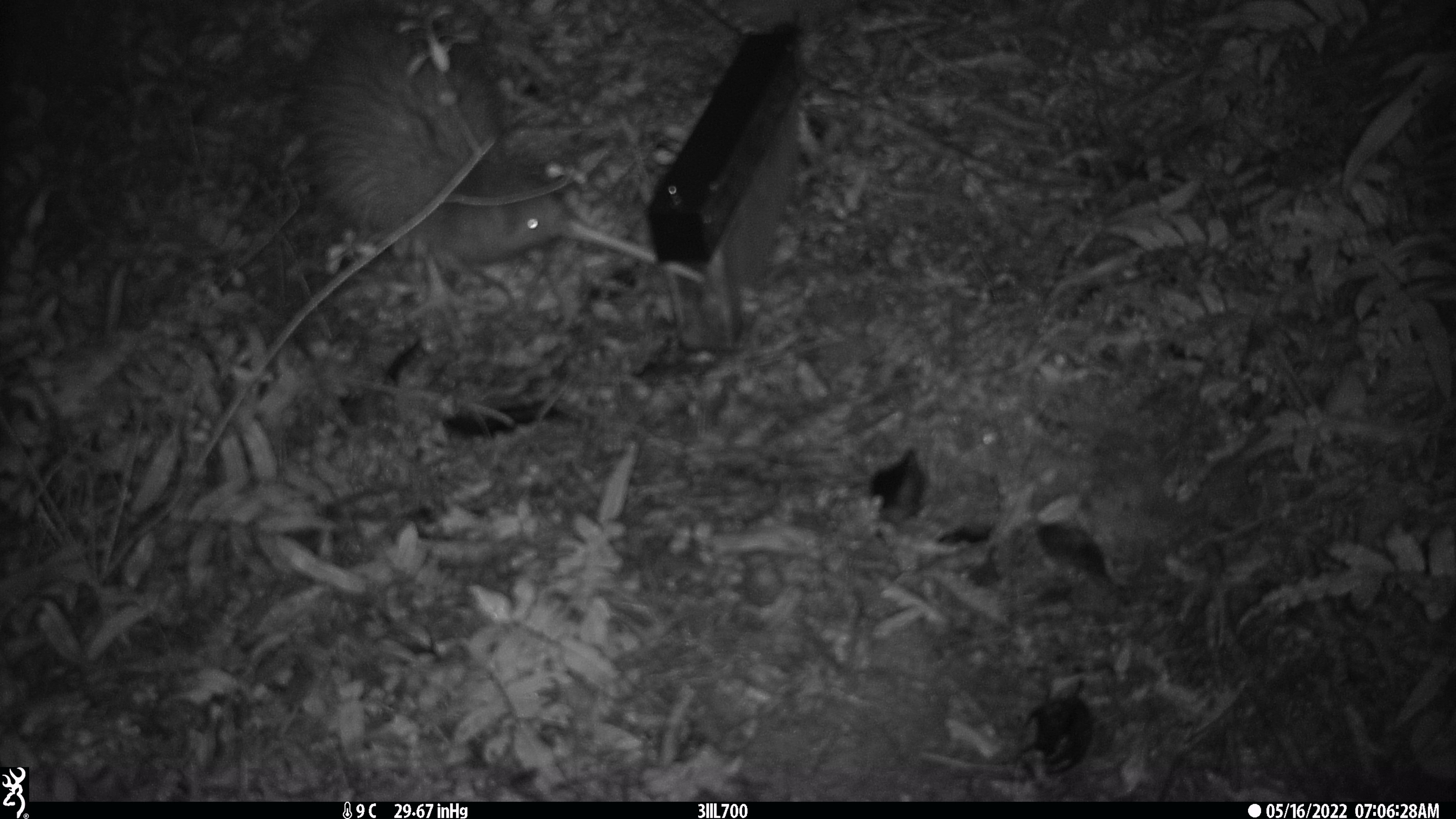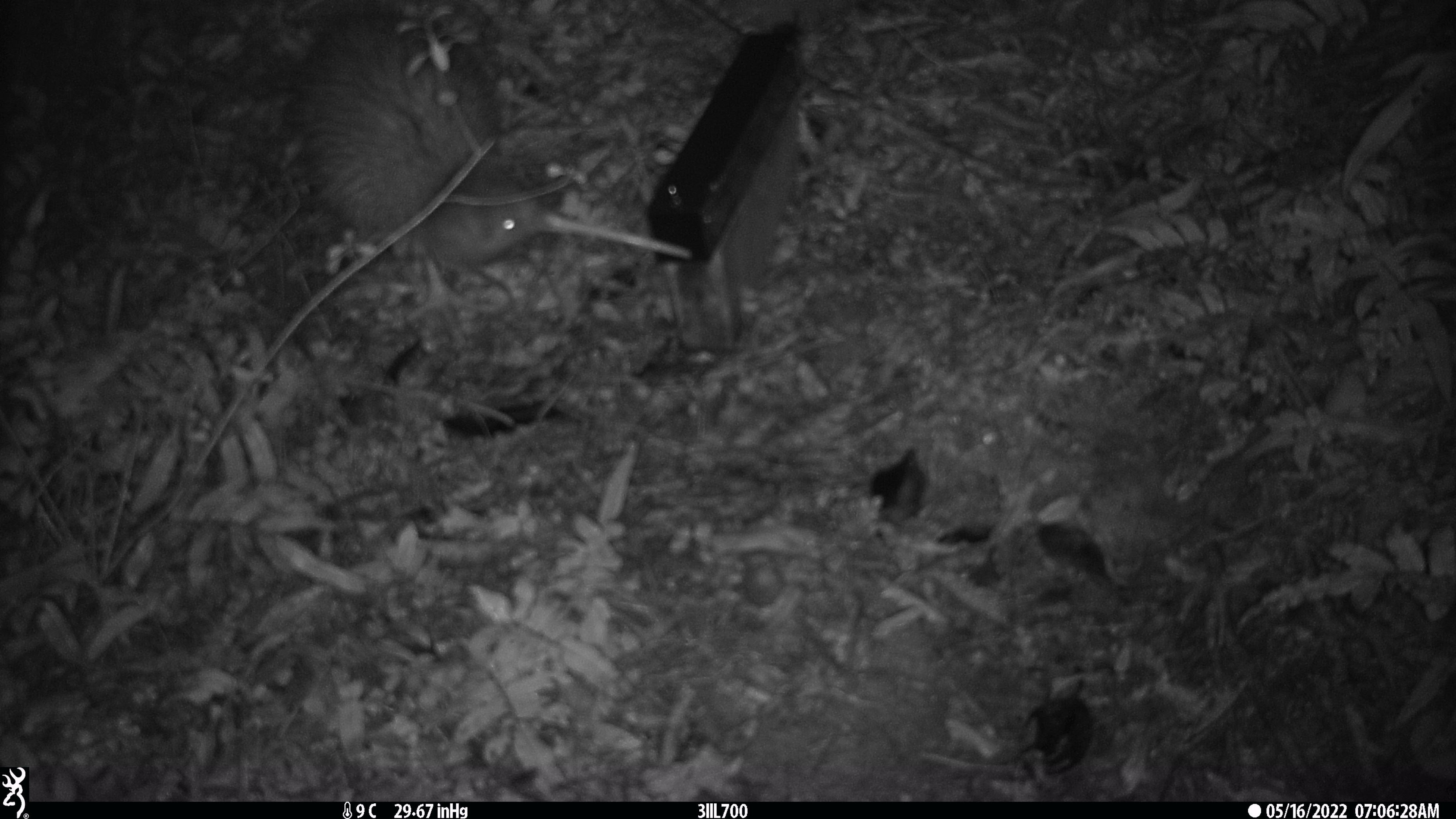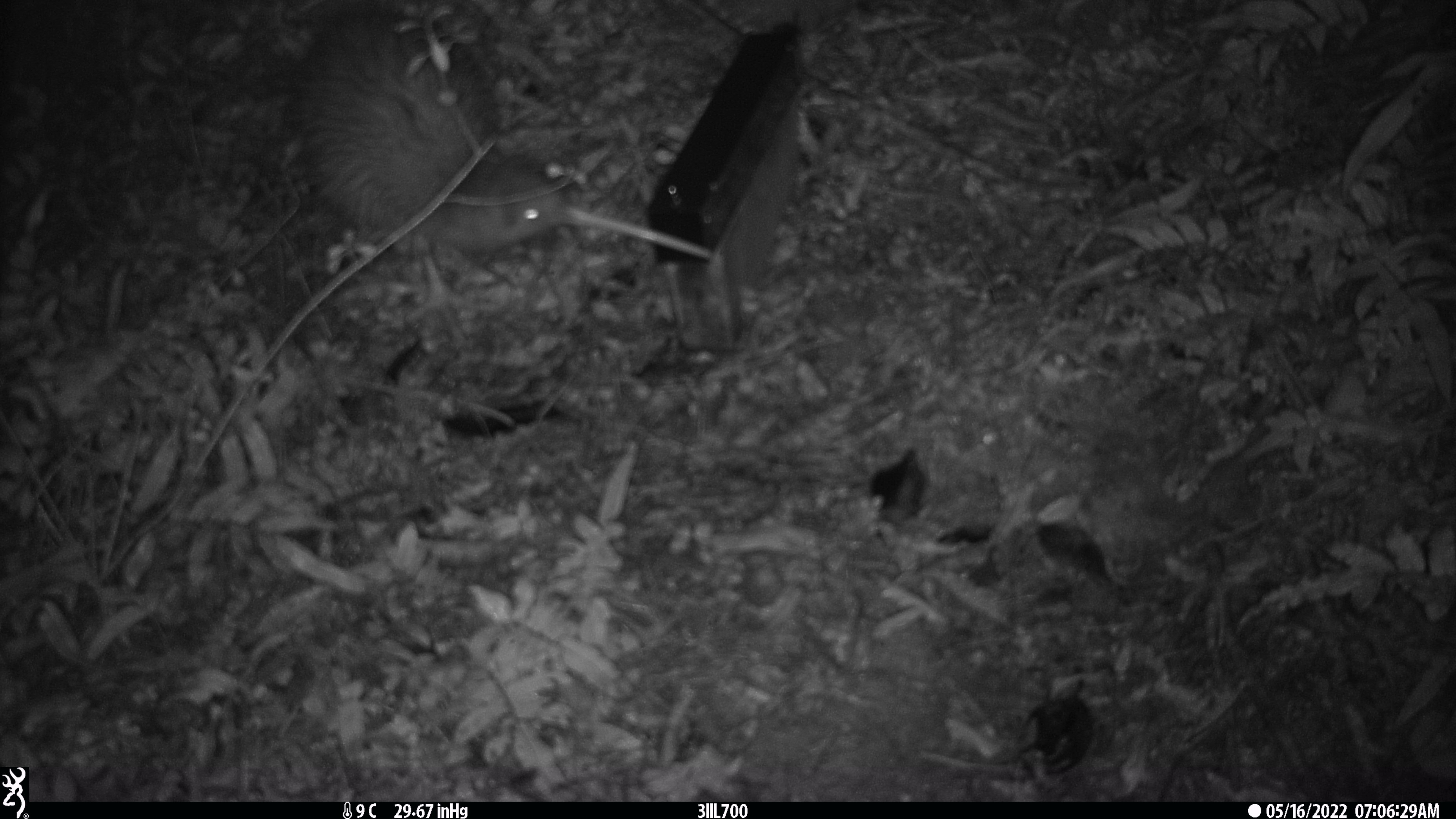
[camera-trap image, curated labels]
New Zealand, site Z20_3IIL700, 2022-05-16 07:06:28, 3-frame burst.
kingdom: Animalia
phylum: Chordata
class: Aves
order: Apterygiformes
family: Apterygidae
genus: Apteryx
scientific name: Apteryx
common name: kiwi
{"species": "kiwi (Apteryx)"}